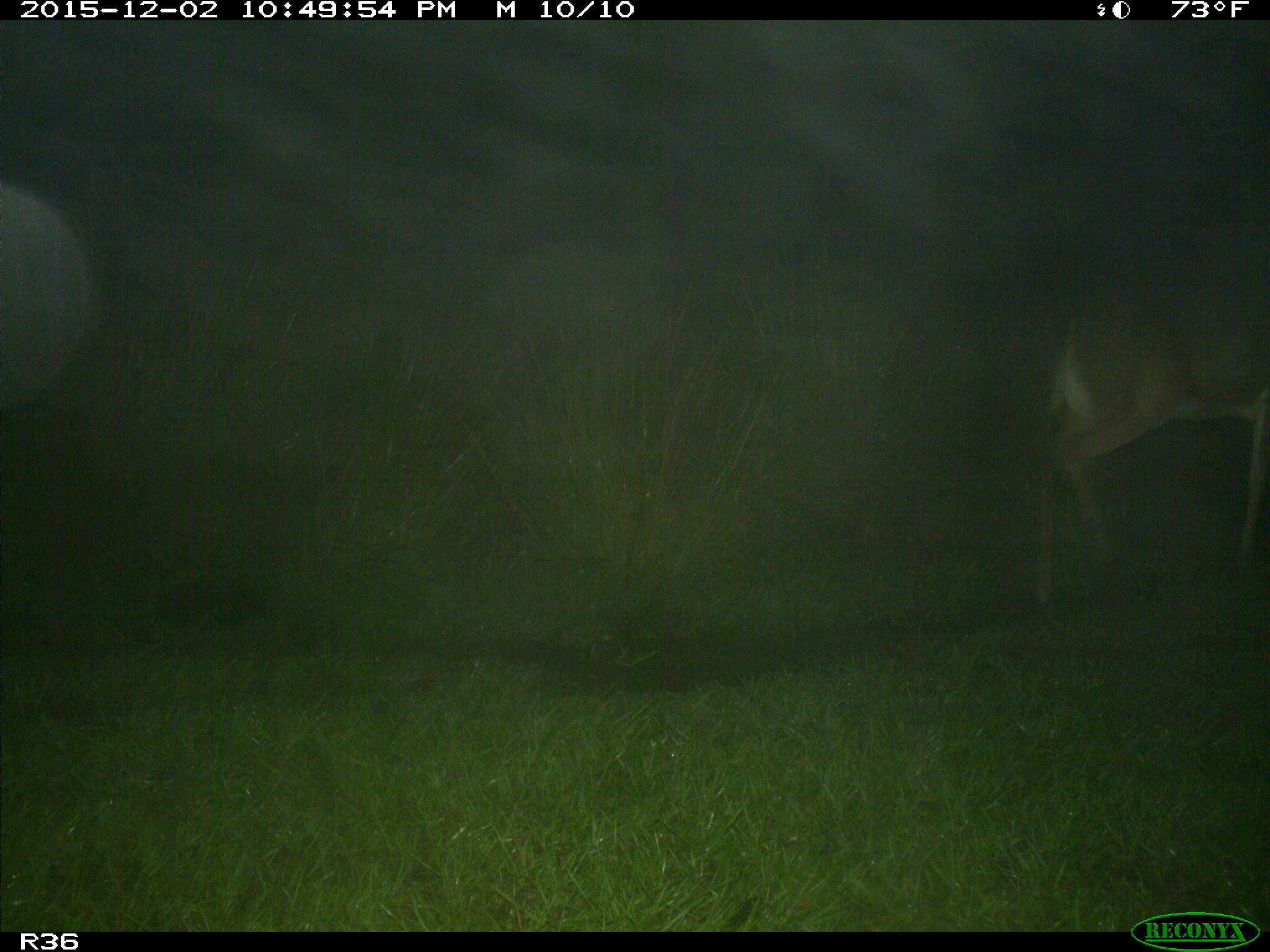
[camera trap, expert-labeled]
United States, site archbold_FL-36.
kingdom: Animalia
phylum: Chordata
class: Mammalia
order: Artiodactyla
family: Cervidae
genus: Odocoileus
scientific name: Odocoileus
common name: deer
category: unidentified deer